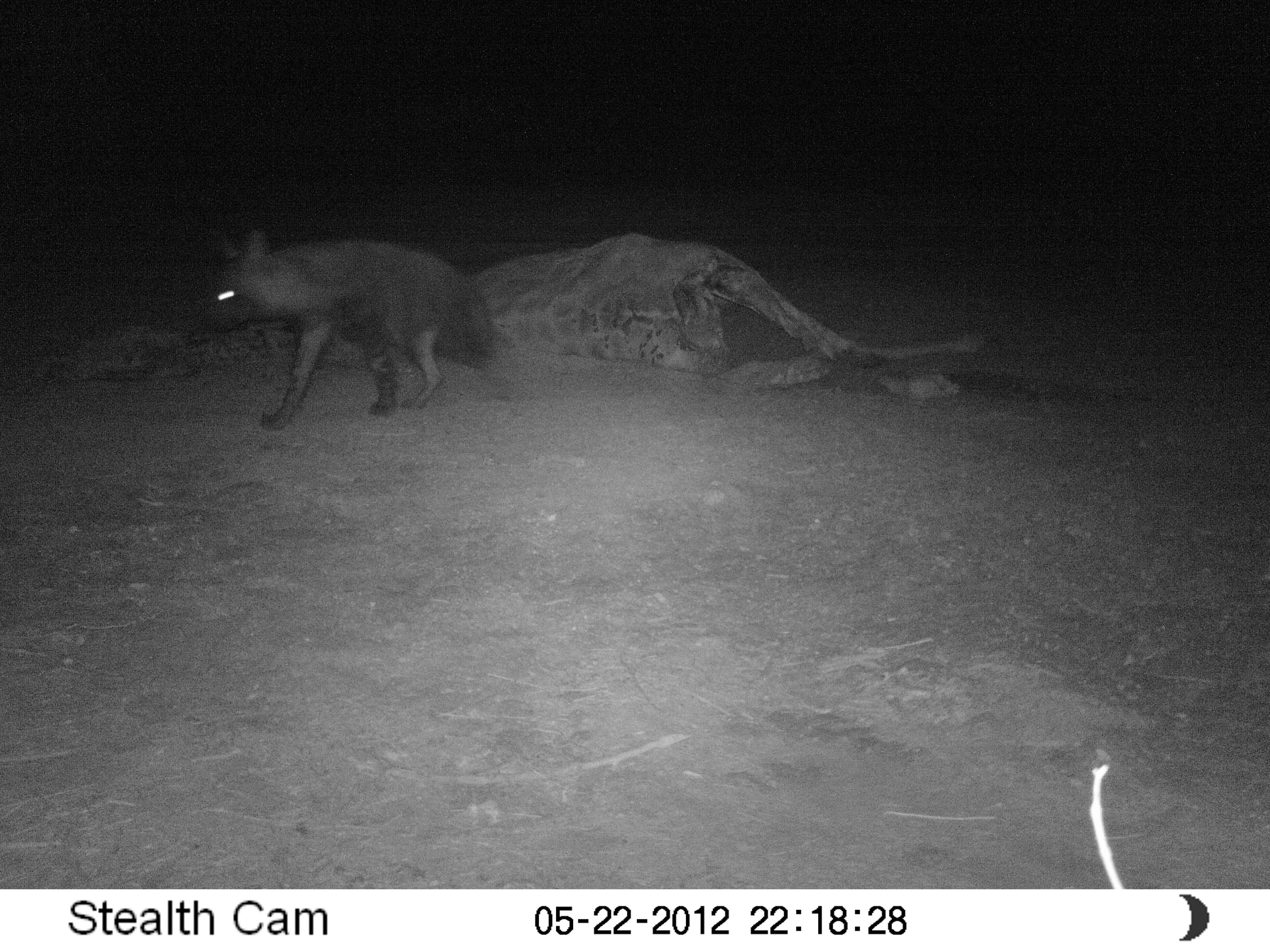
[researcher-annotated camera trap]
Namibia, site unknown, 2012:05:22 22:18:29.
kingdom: Animalia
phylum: Chordata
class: Mammalia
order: Carnivora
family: Hyaenidae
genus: Parahyaena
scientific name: Parahyaena brunnea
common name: brown hyena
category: hyaena brunnea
Hyaena brunnea (brown hyena) (Parahyaena brunnea).